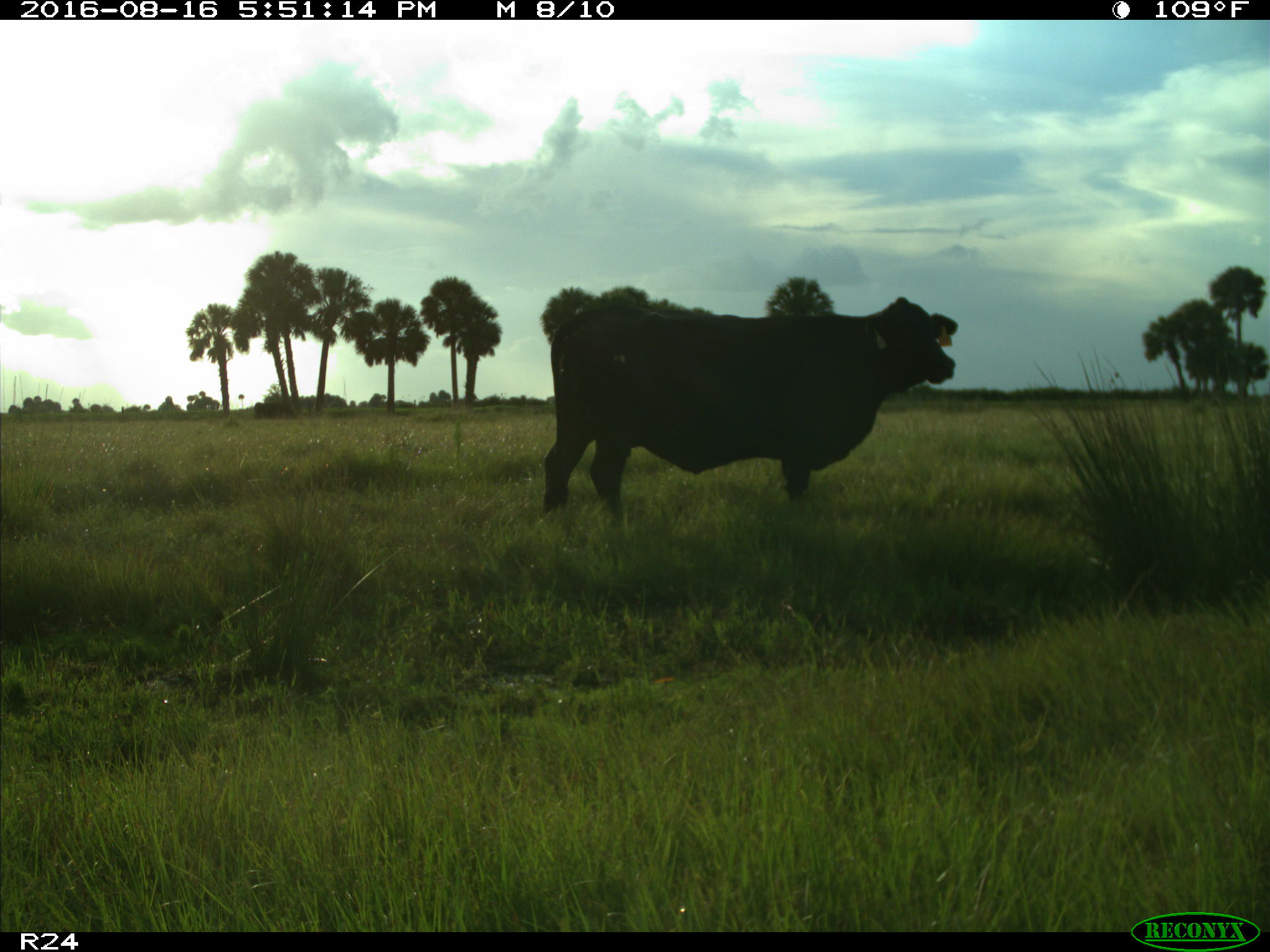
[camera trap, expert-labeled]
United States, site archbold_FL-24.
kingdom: Animalia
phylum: Chordata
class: Mammalia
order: Artiodactyla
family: Bovidae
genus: Bos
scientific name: Bos taurus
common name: domestic cow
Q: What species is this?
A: Bos taurus (domestic cow).